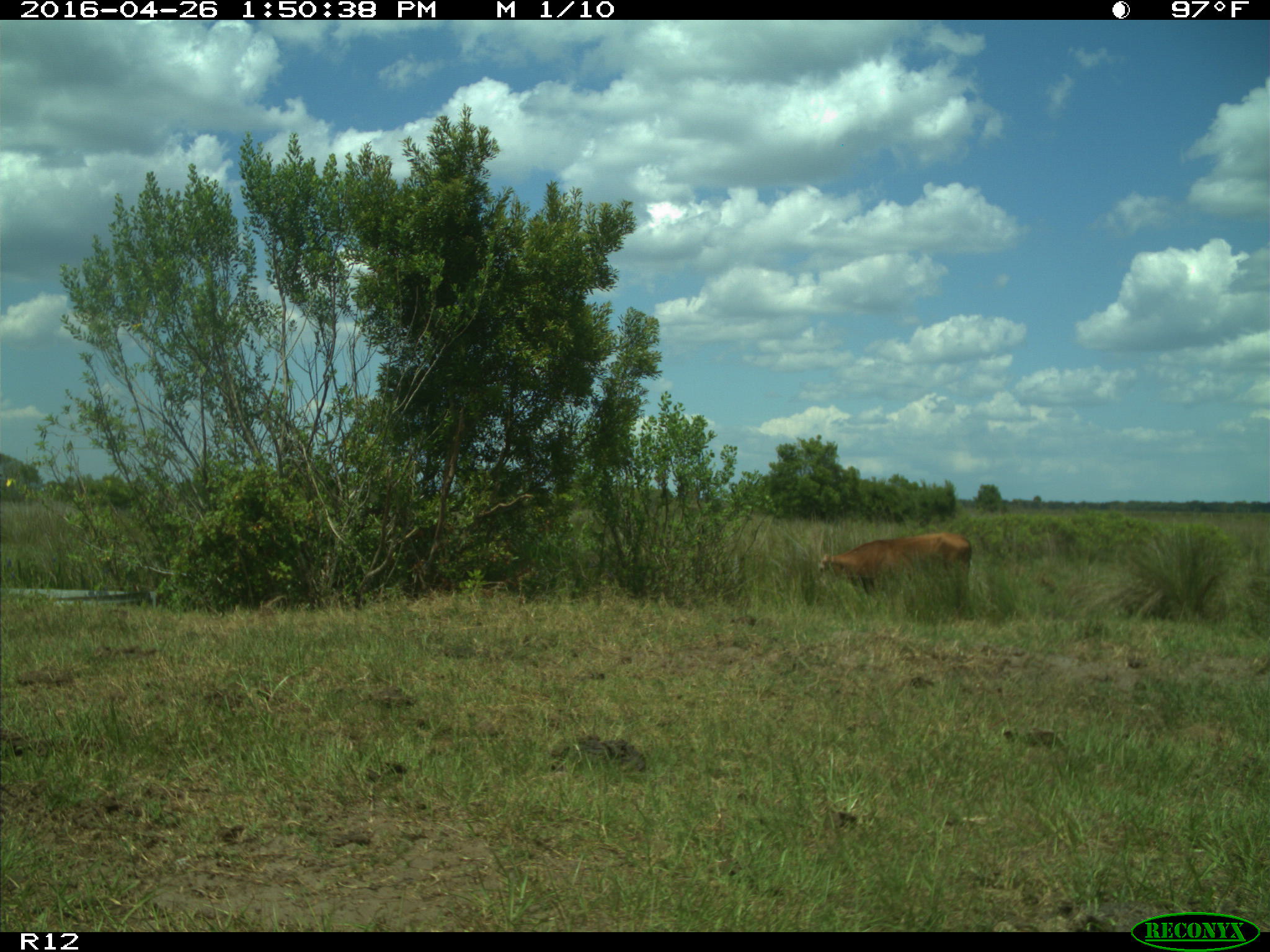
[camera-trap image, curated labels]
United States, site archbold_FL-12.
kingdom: Animalia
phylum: Chordata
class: Mammalia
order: Artiodactyla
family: Bovidae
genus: Bos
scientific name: Bos taurus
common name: domestic cow